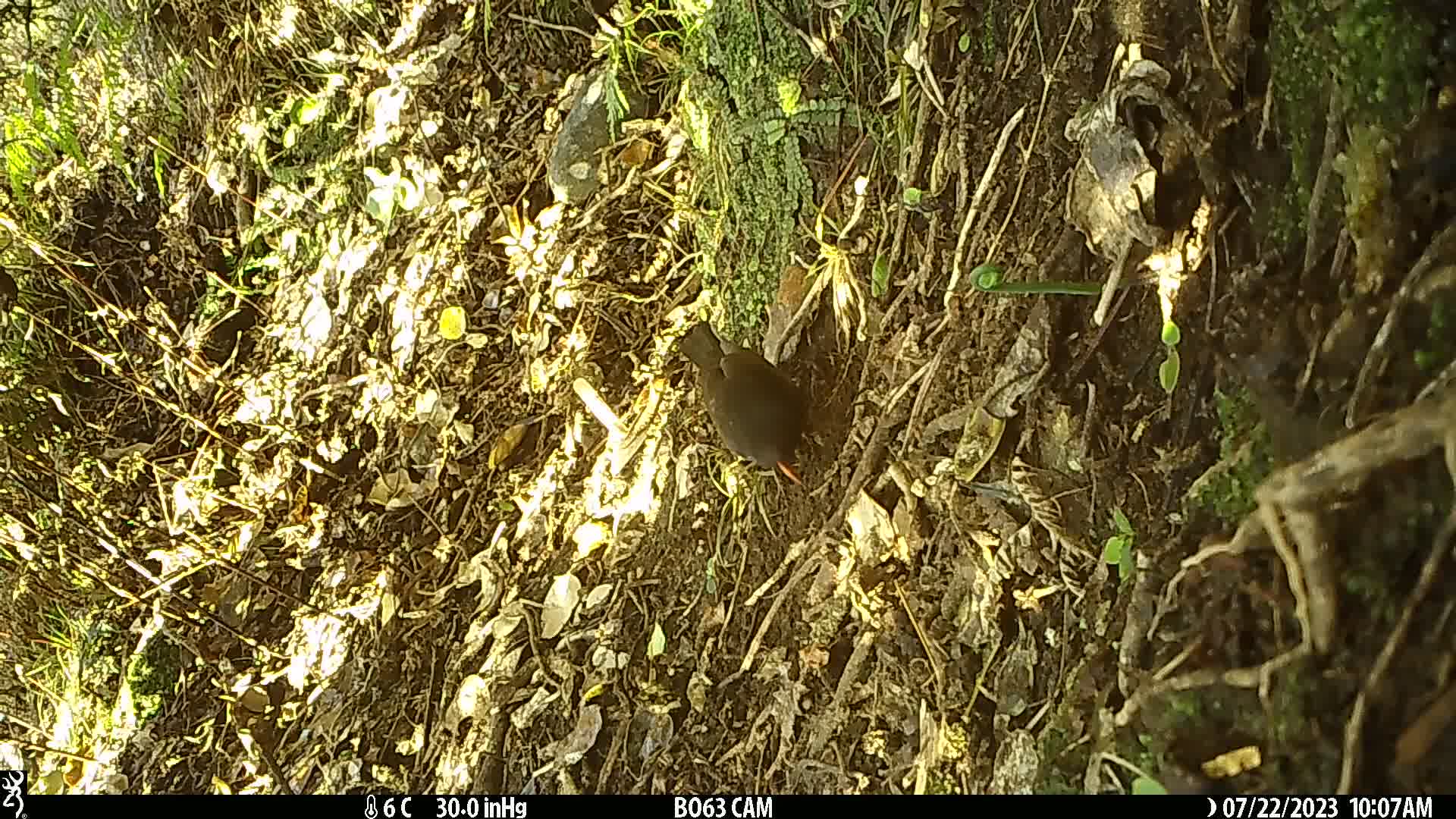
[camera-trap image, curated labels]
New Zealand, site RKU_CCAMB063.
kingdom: Animalia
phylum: Chordata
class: Aves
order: Passeriformes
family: Turdidae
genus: Turdus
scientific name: Turdus merula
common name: eurasian blackbird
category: blackbird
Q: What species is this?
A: Blackbird (eurasian blackbird) (Turdus merula).